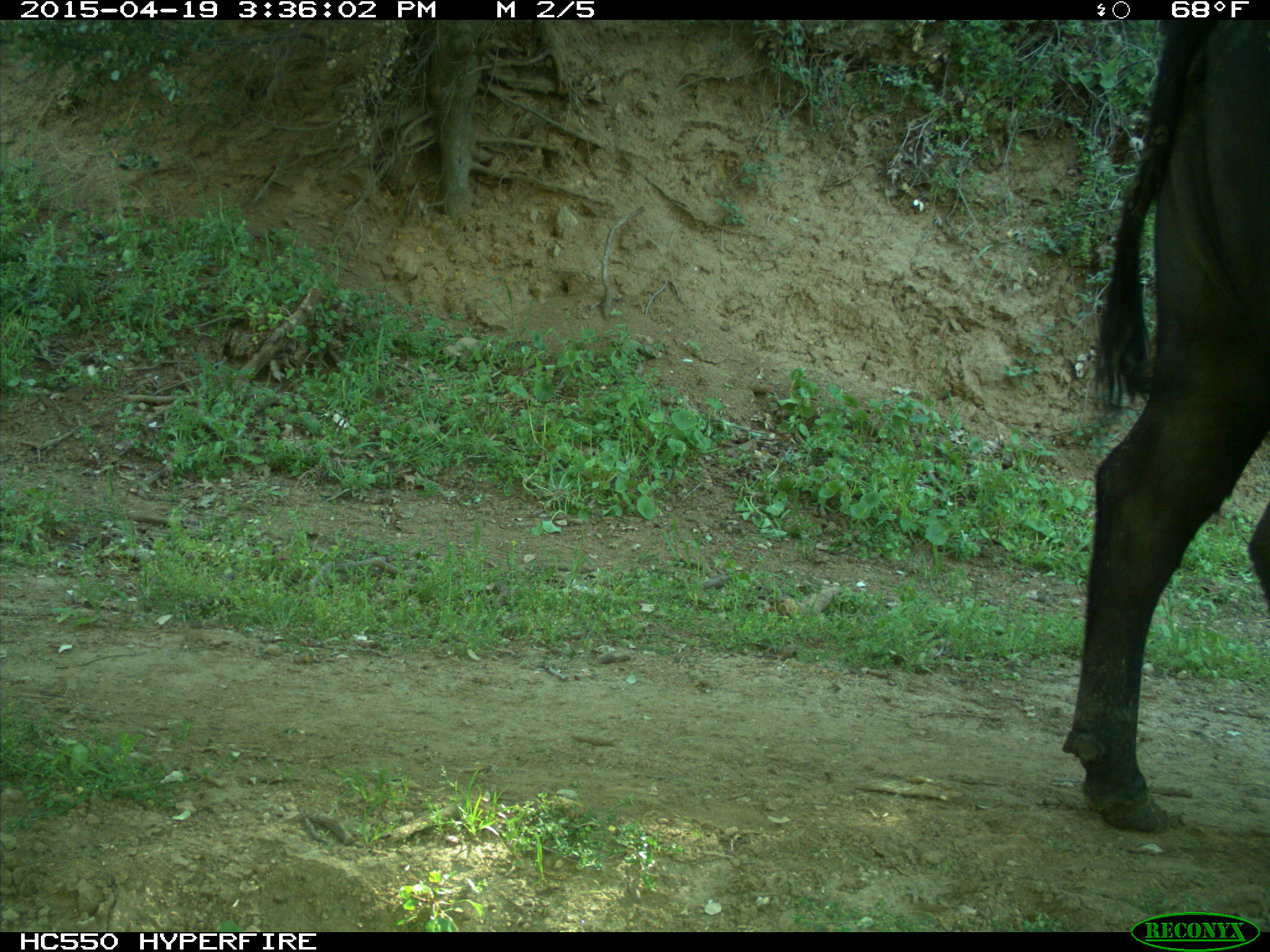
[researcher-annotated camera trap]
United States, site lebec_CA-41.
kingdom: Animalia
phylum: Chordata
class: Mammalia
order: Artiodactyla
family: Bovidae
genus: Bos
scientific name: Bos taurus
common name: domestic cow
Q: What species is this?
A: Bos taurus (domestic cow).